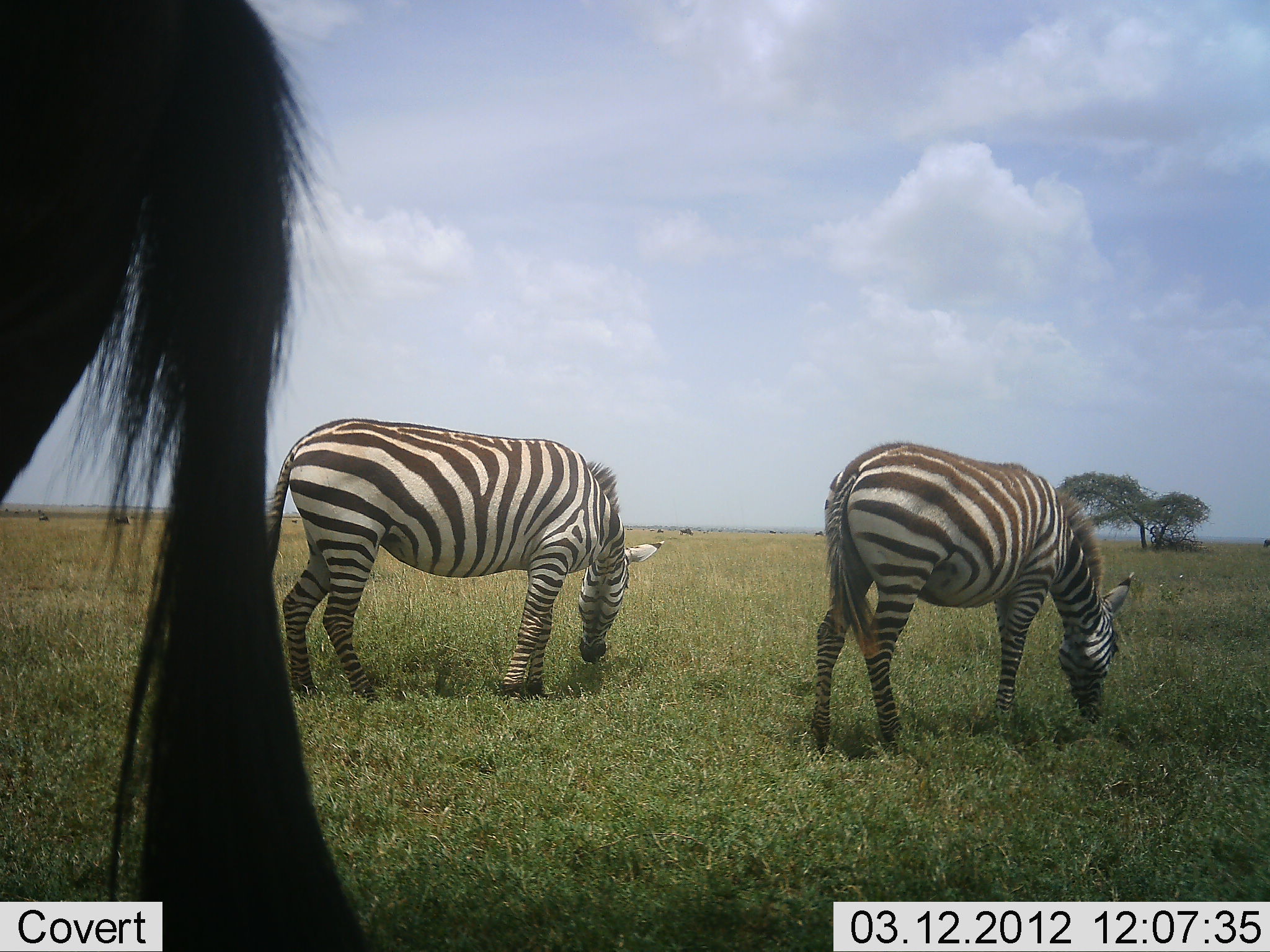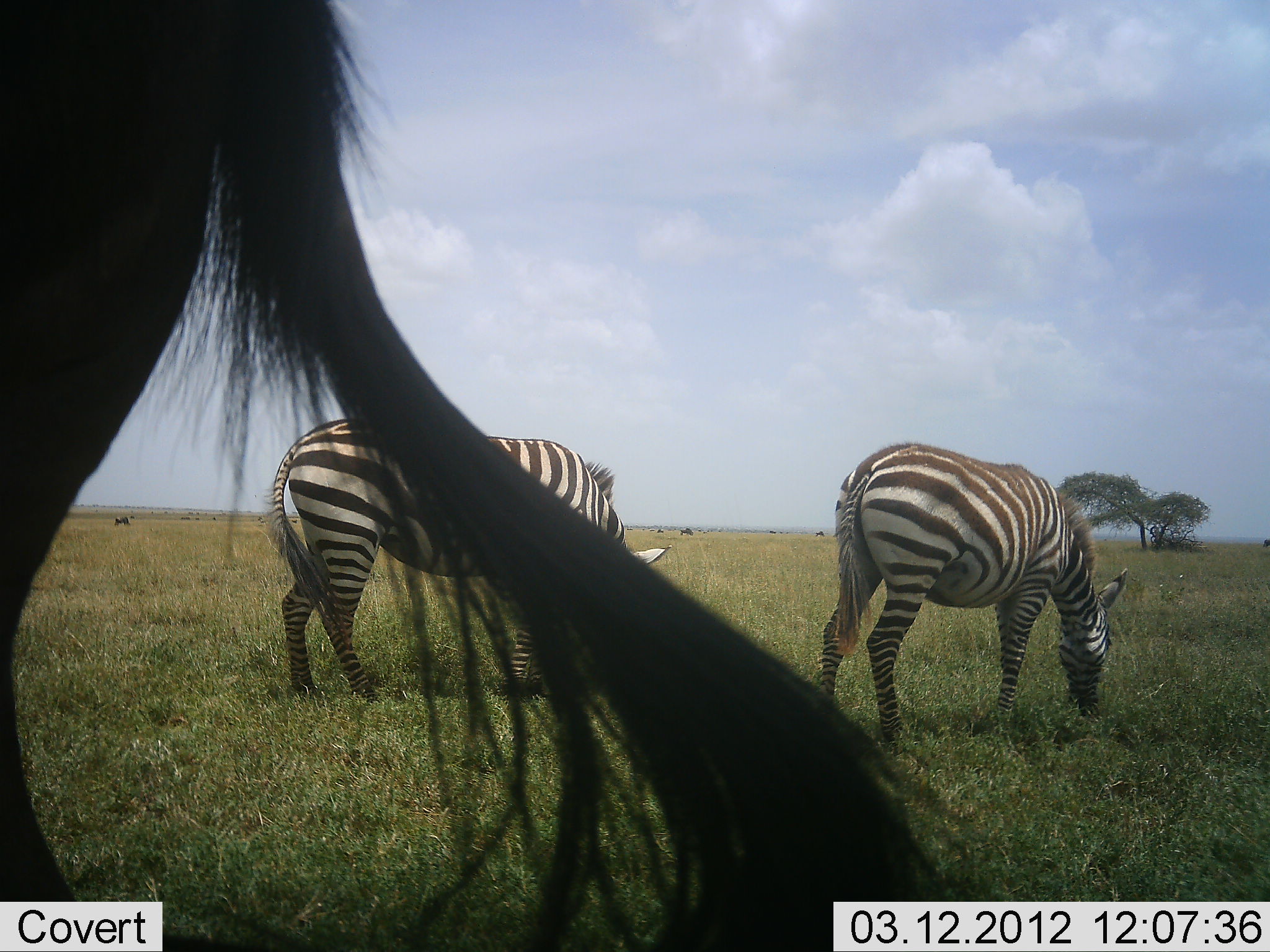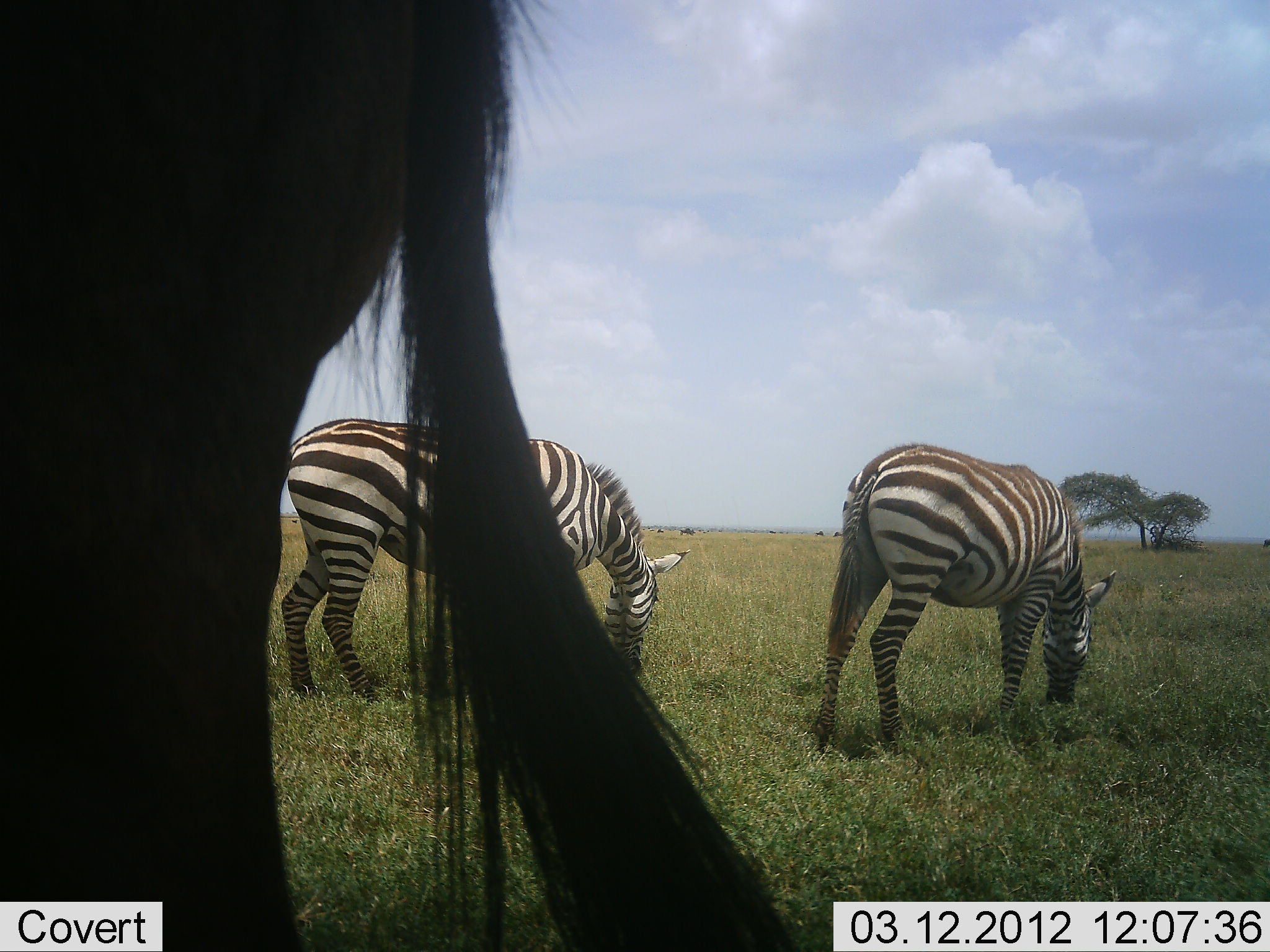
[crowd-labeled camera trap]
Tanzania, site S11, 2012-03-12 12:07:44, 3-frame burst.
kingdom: Animalia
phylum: Chordata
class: Mammalia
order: Artiodactyla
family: Bovidae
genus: Connochaetes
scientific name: Connochaetes taurinus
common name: blue wildebeest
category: wildebeest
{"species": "wildebeest (blue wildebeest) (Connochaetes taurinus)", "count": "1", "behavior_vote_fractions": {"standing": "71%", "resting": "7%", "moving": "21%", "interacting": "0%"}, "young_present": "0%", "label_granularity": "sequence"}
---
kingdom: Animalia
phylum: Chordata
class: Mammalia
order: Perissodactyla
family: Equidae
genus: Equus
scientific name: Equus quagga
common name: plains zebra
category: zebra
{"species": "zebra (plains zebra) (Equus quagga)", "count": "2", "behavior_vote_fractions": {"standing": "29%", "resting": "0%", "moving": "12%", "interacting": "0%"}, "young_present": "0%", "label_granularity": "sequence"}